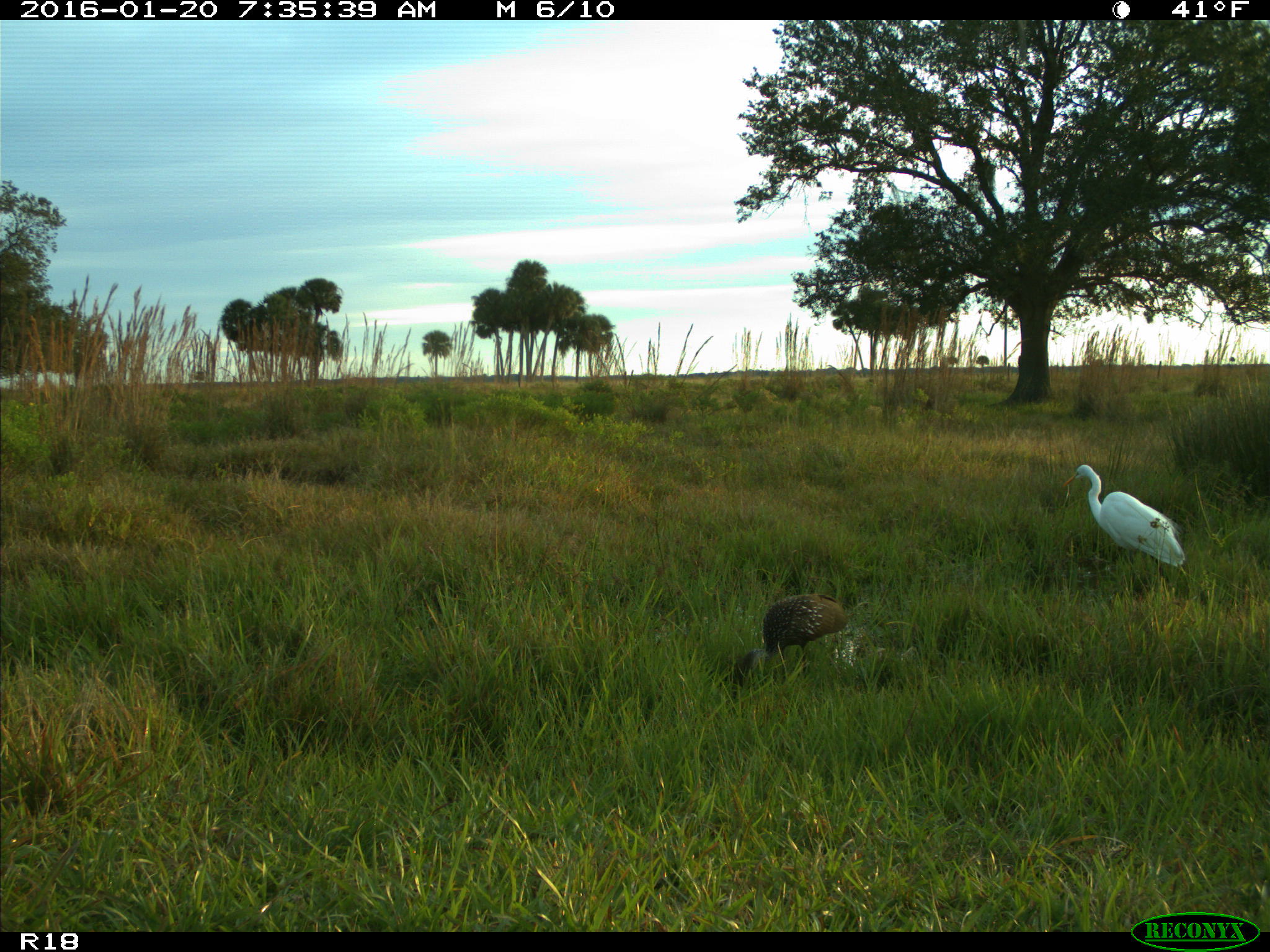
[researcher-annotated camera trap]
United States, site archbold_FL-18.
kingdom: Animalia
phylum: Chordata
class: Aves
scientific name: Aves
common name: birds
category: unidentified bird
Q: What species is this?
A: Unidentified bird (birds) (Aves).